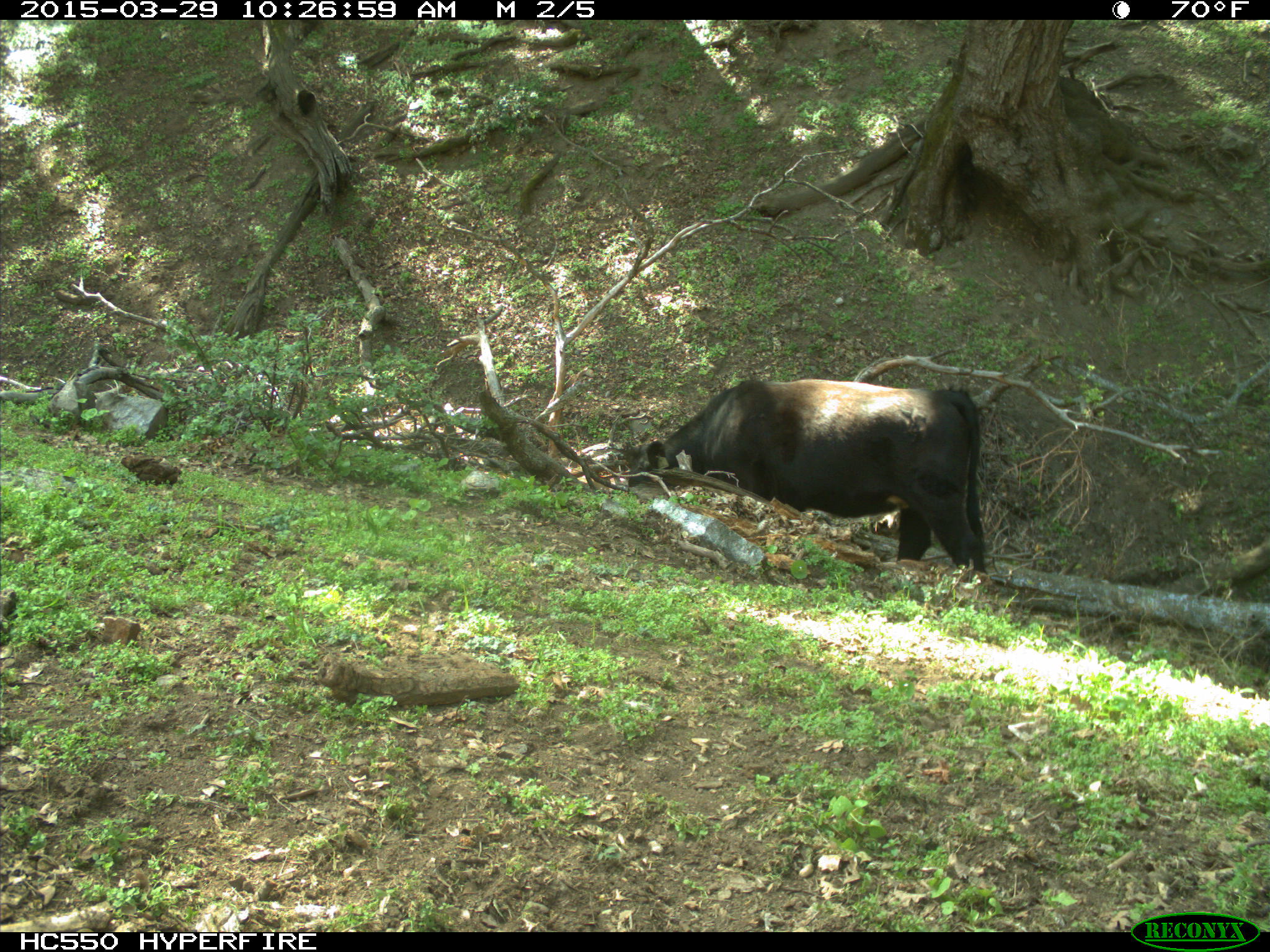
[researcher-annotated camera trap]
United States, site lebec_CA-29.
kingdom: Animalia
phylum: Chordata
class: Mammalia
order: Artiodactyla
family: Bovidae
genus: Bos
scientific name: Bos taurus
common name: domestic cow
Bos taurus (domestic cow).